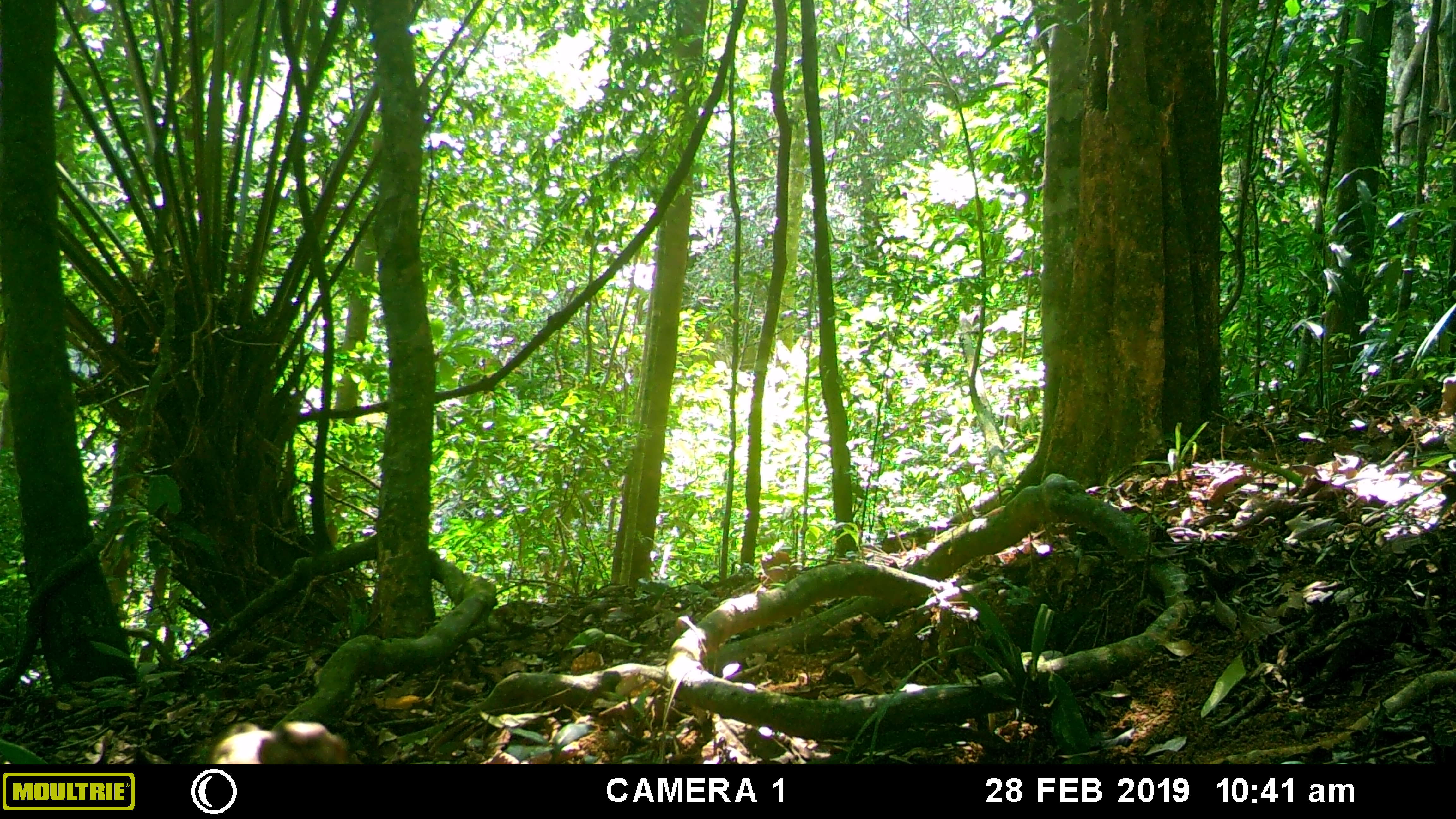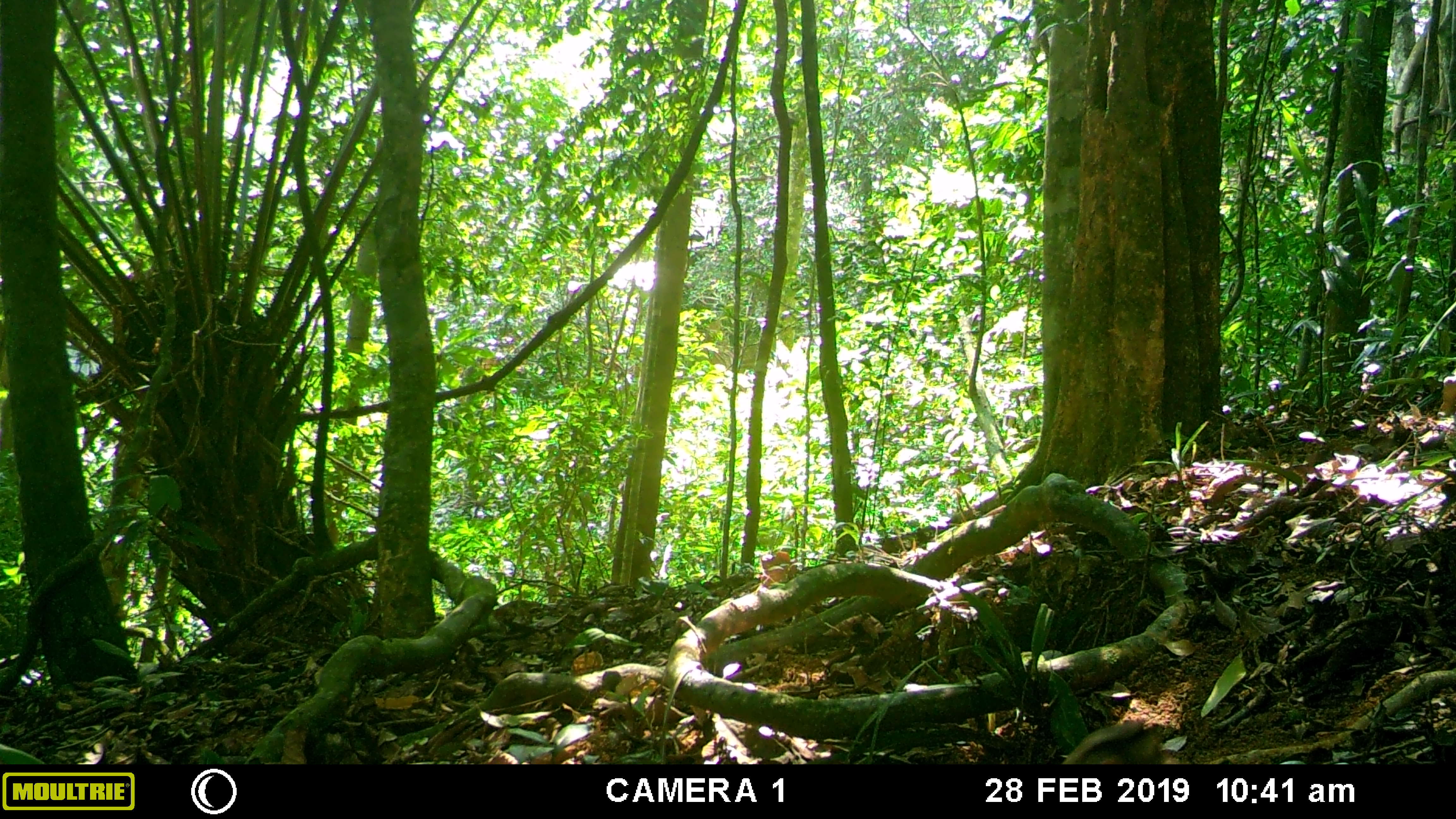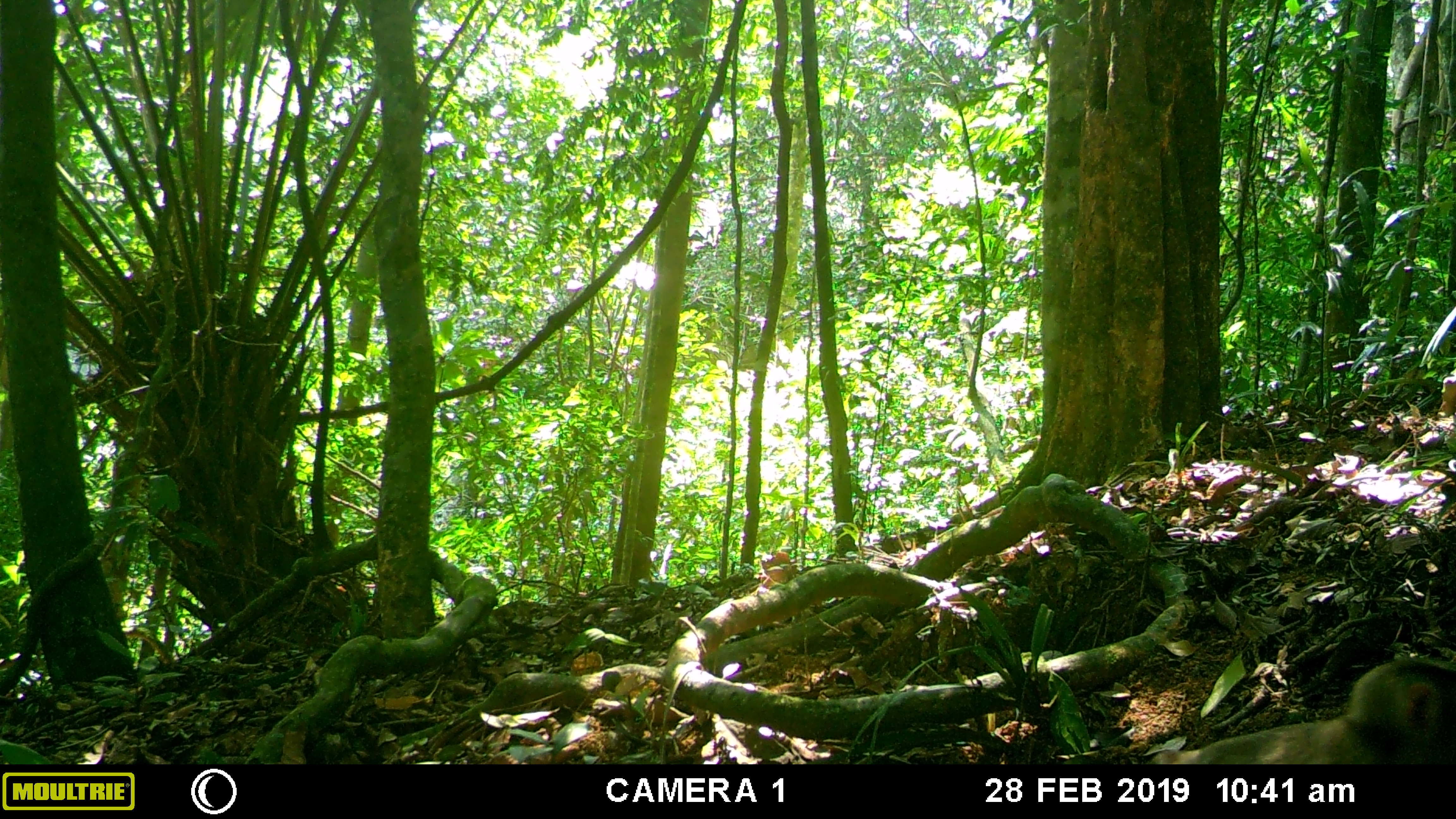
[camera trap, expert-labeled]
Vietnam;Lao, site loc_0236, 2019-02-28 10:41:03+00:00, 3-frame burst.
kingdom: Animalia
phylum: Chordata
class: Mammalia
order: Primates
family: Cercopithecidae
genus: Macaca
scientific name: Macaca nemestrina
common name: pig-tailed macaque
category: pig tailed macaque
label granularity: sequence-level